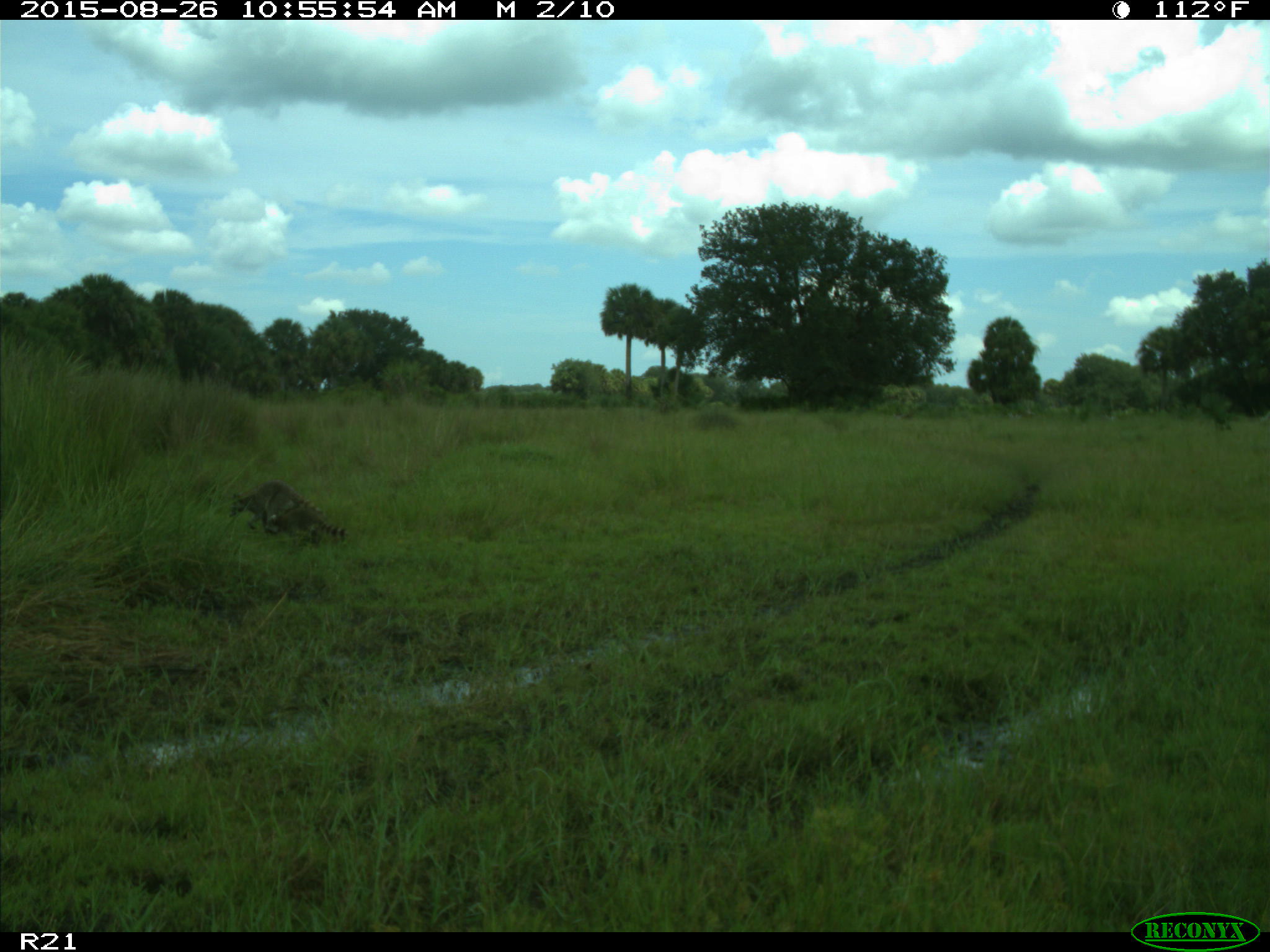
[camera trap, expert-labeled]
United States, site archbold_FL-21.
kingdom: Animalia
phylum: Chordata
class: Mammalia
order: Carnivora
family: Procyonidae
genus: Procyon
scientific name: Procyon lotor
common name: common raccoon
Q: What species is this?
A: Procyon lotor (common raccoon).